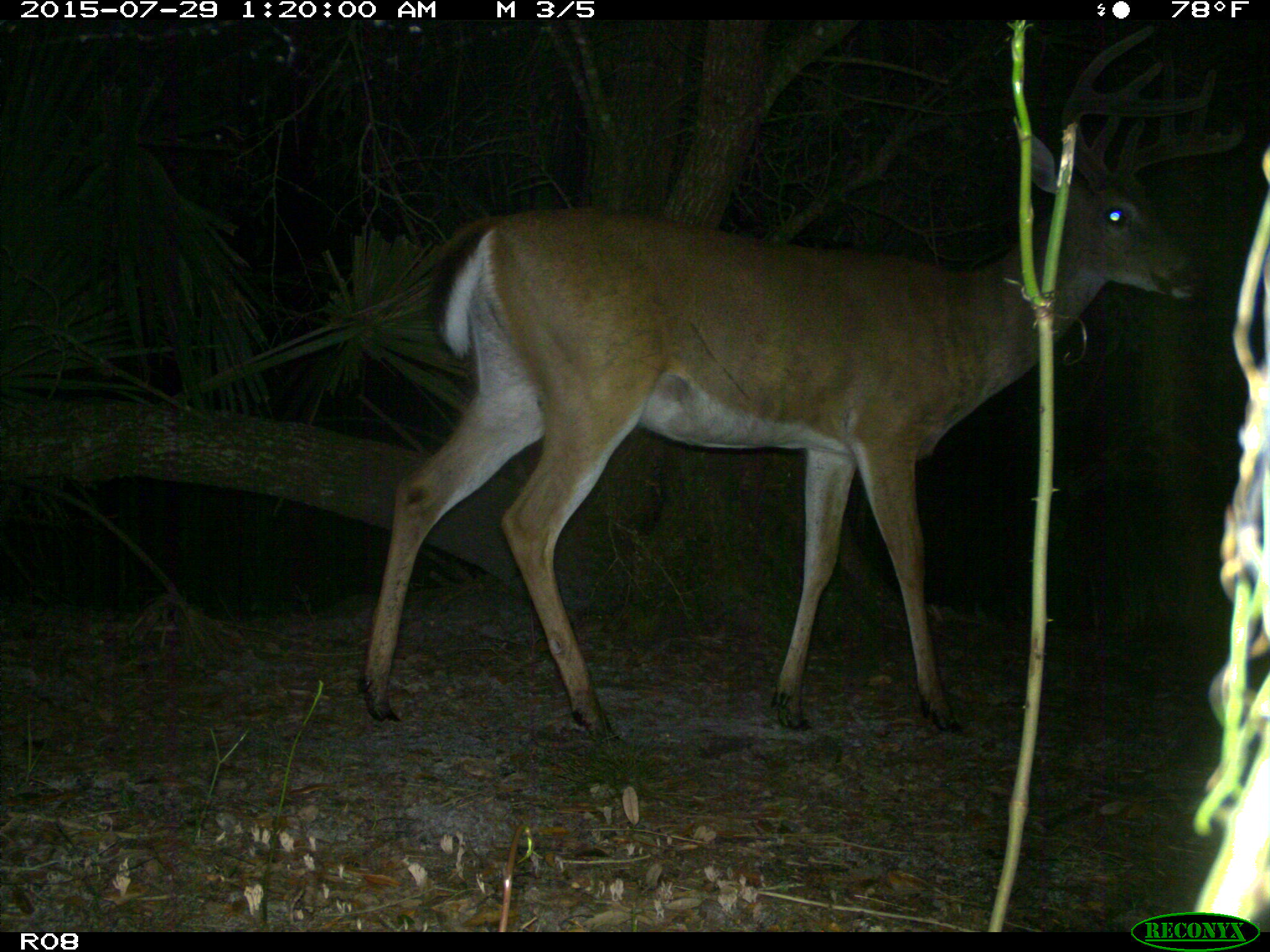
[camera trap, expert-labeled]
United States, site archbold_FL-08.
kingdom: Animalia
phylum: Chordata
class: Mammalia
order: Artiodactyla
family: Cervidae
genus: Odocoileus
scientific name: Odocoileus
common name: deer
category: unidentified deer